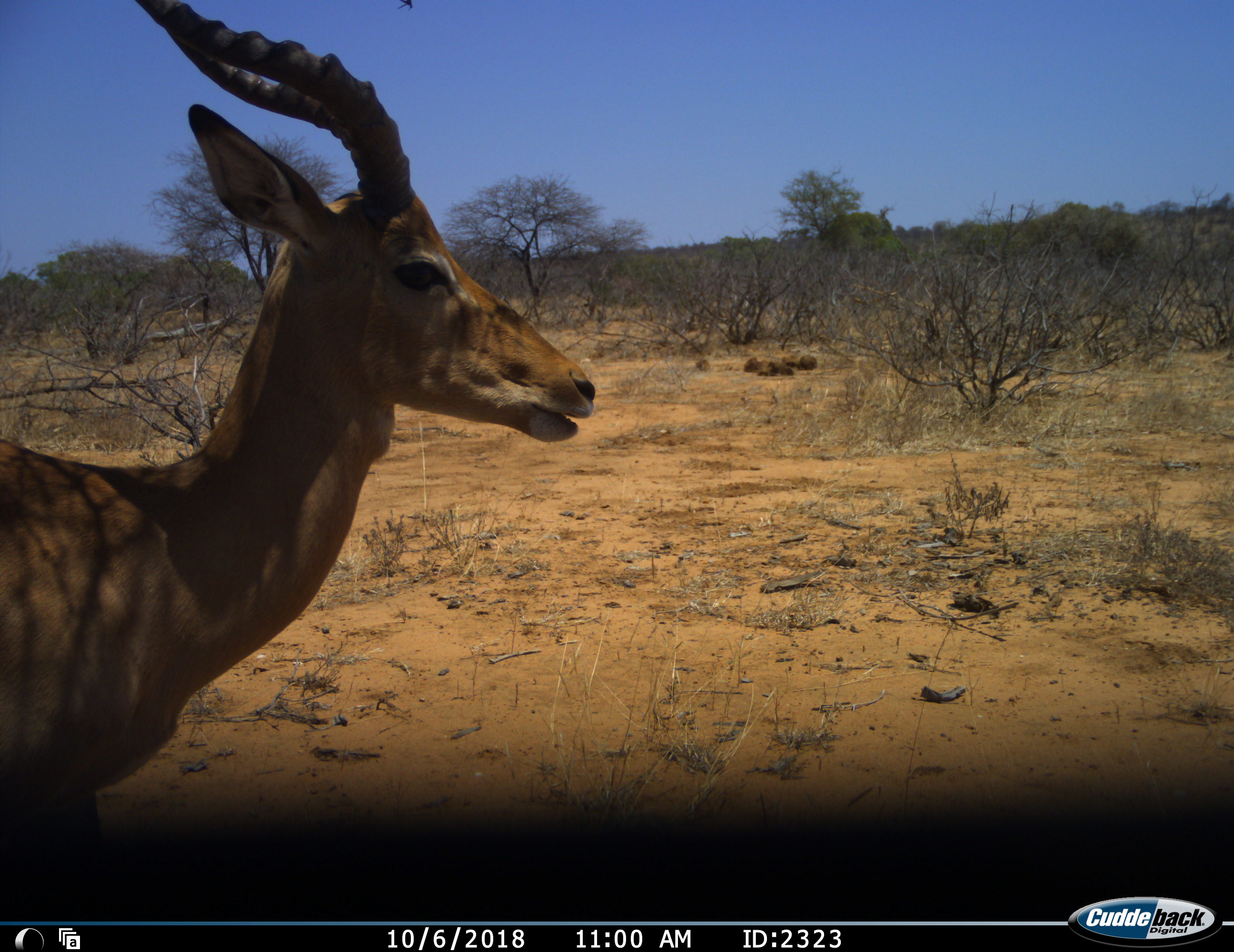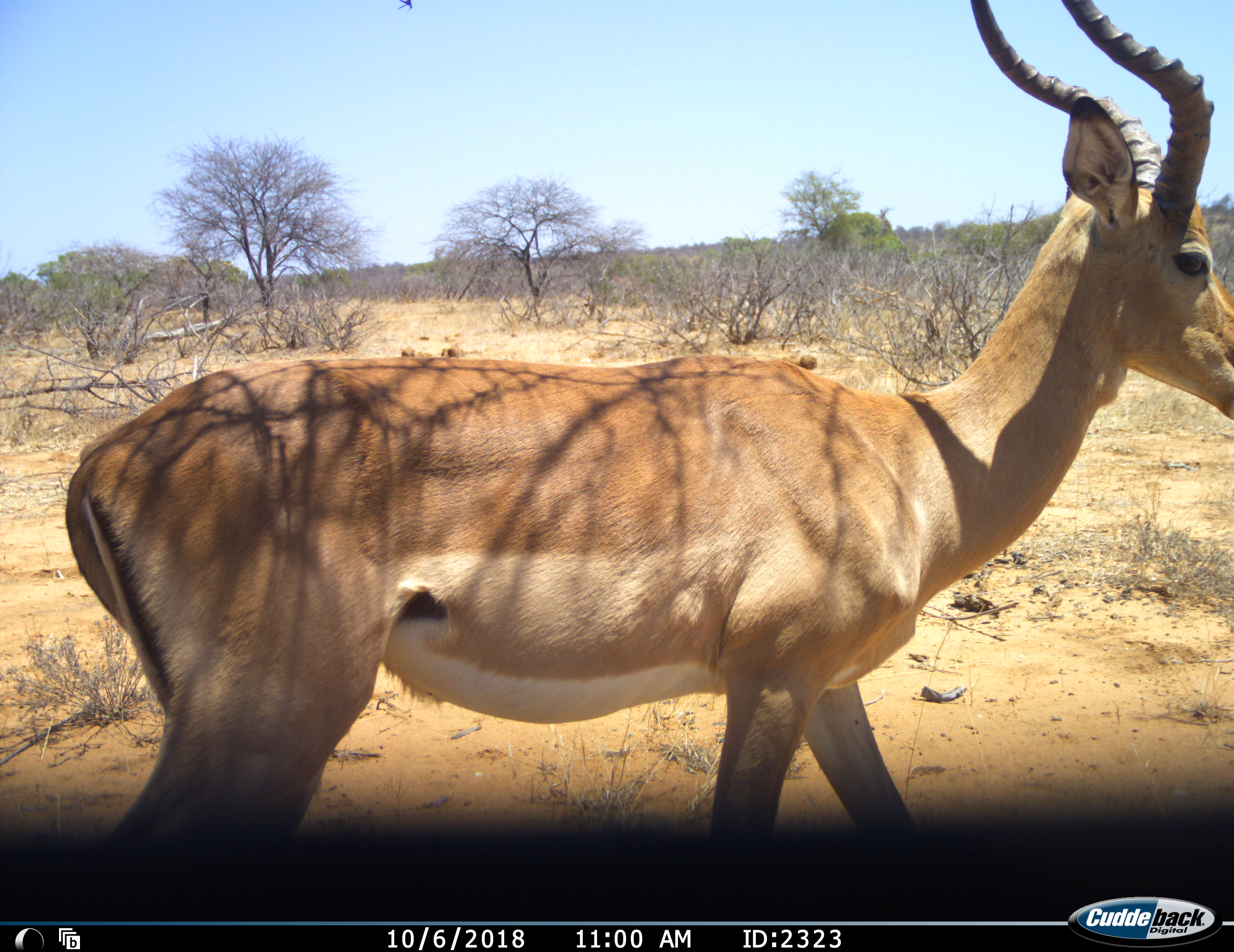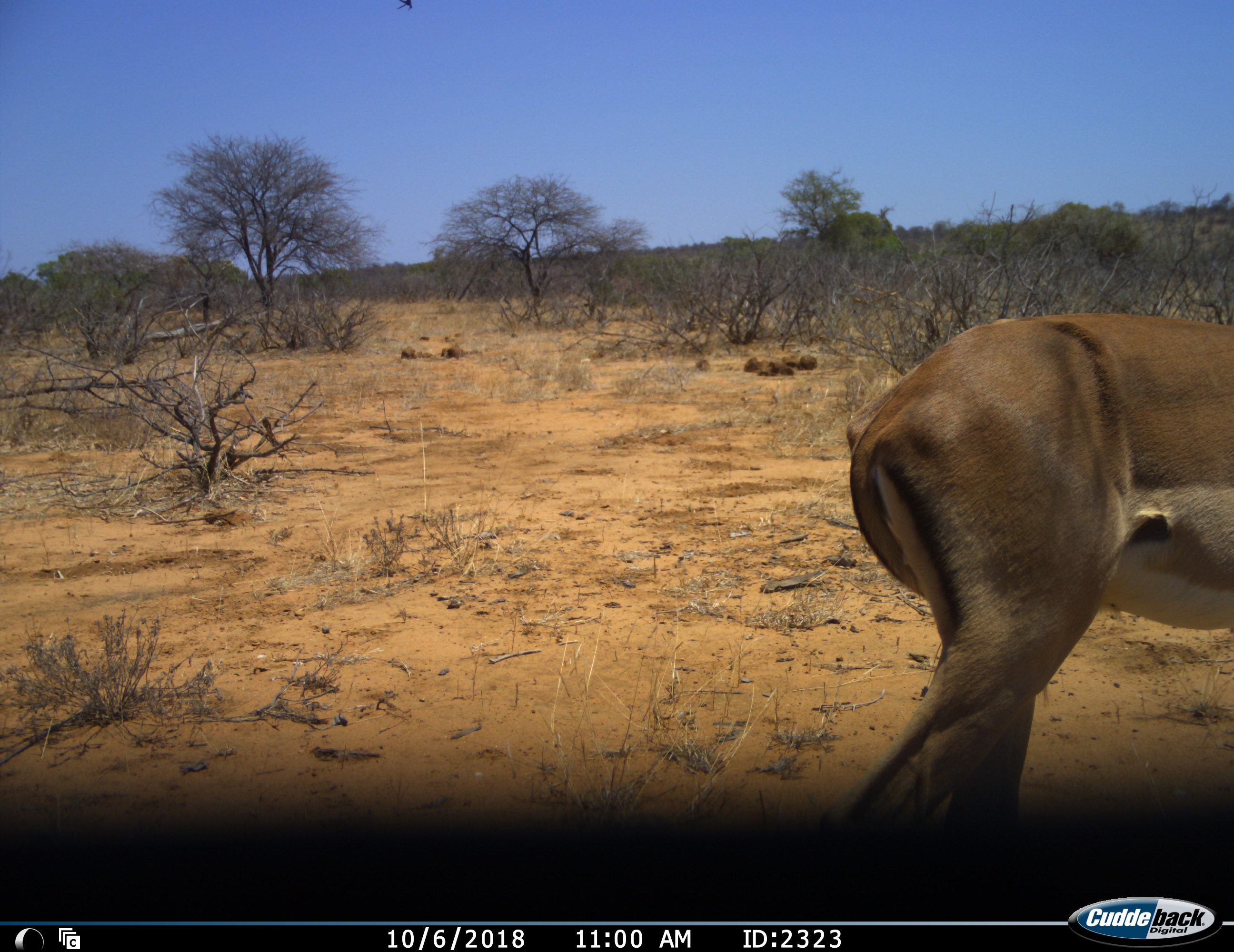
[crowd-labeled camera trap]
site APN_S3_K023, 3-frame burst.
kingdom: Animalia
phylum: Chordata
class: Mammalia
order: Artiodactyla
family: Bovidae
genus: Aepyceros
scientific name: Aepyceros melampus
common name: impala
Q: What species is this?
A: Impala (Aepyceros melampus).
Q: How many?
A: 1.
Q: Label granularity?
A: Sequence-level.